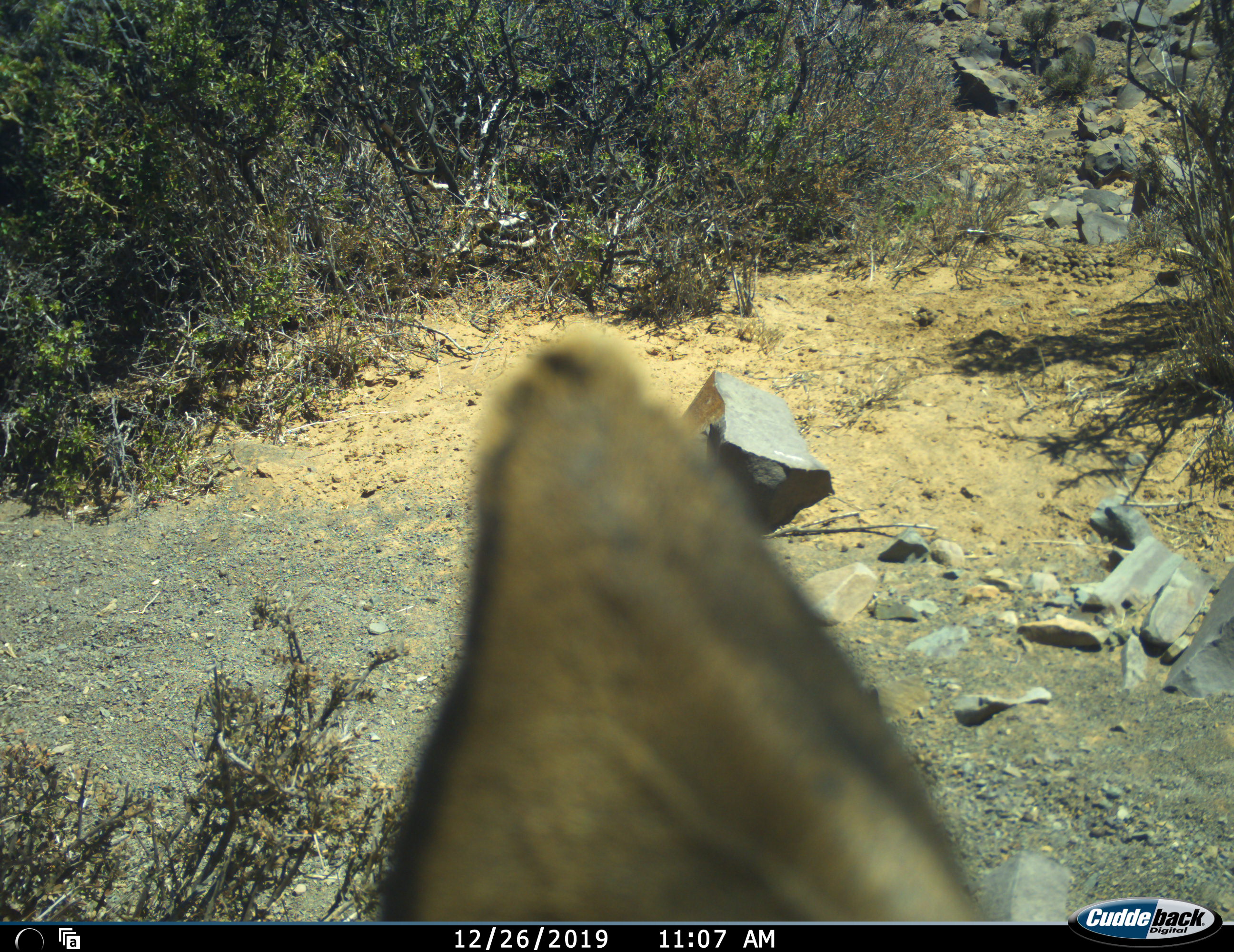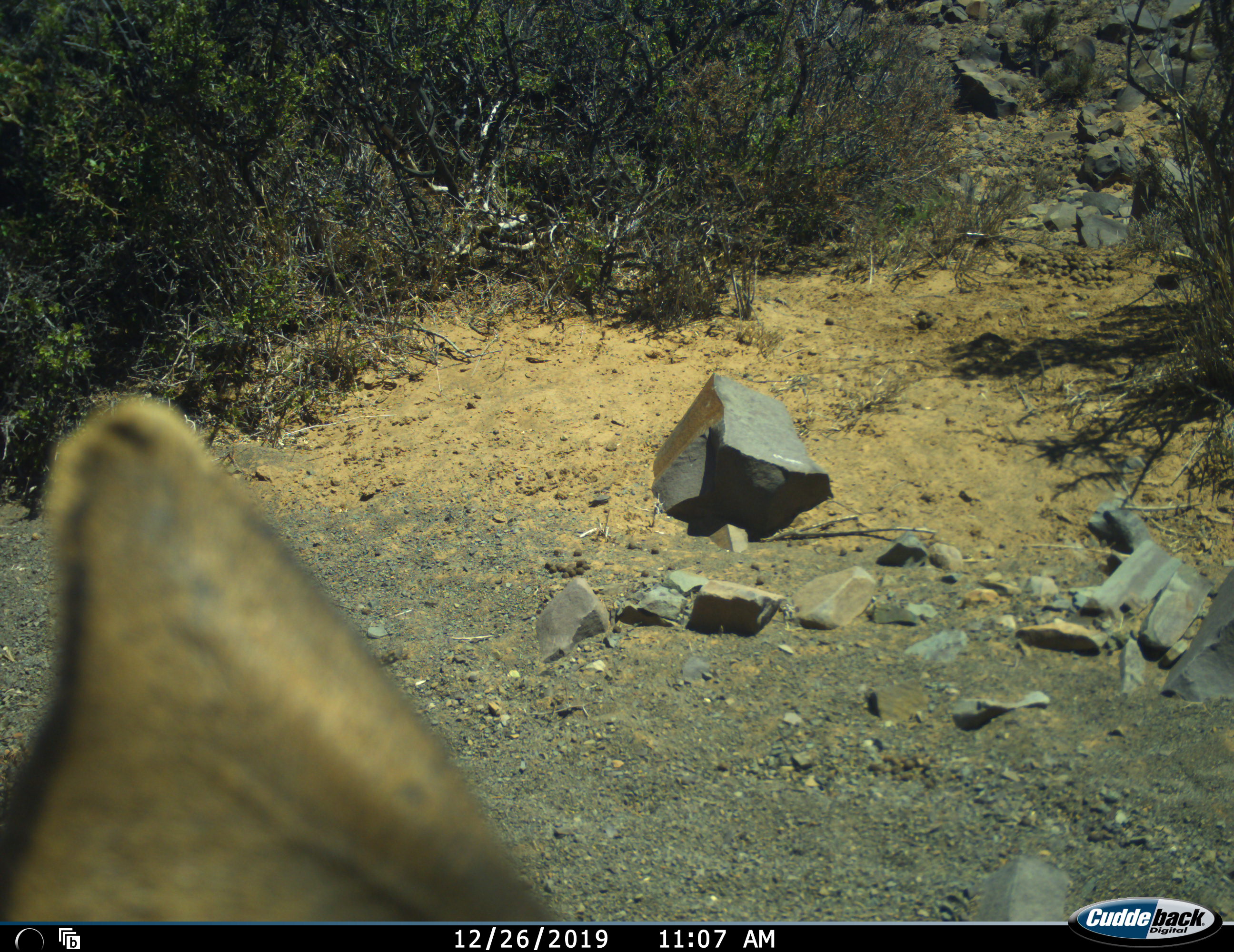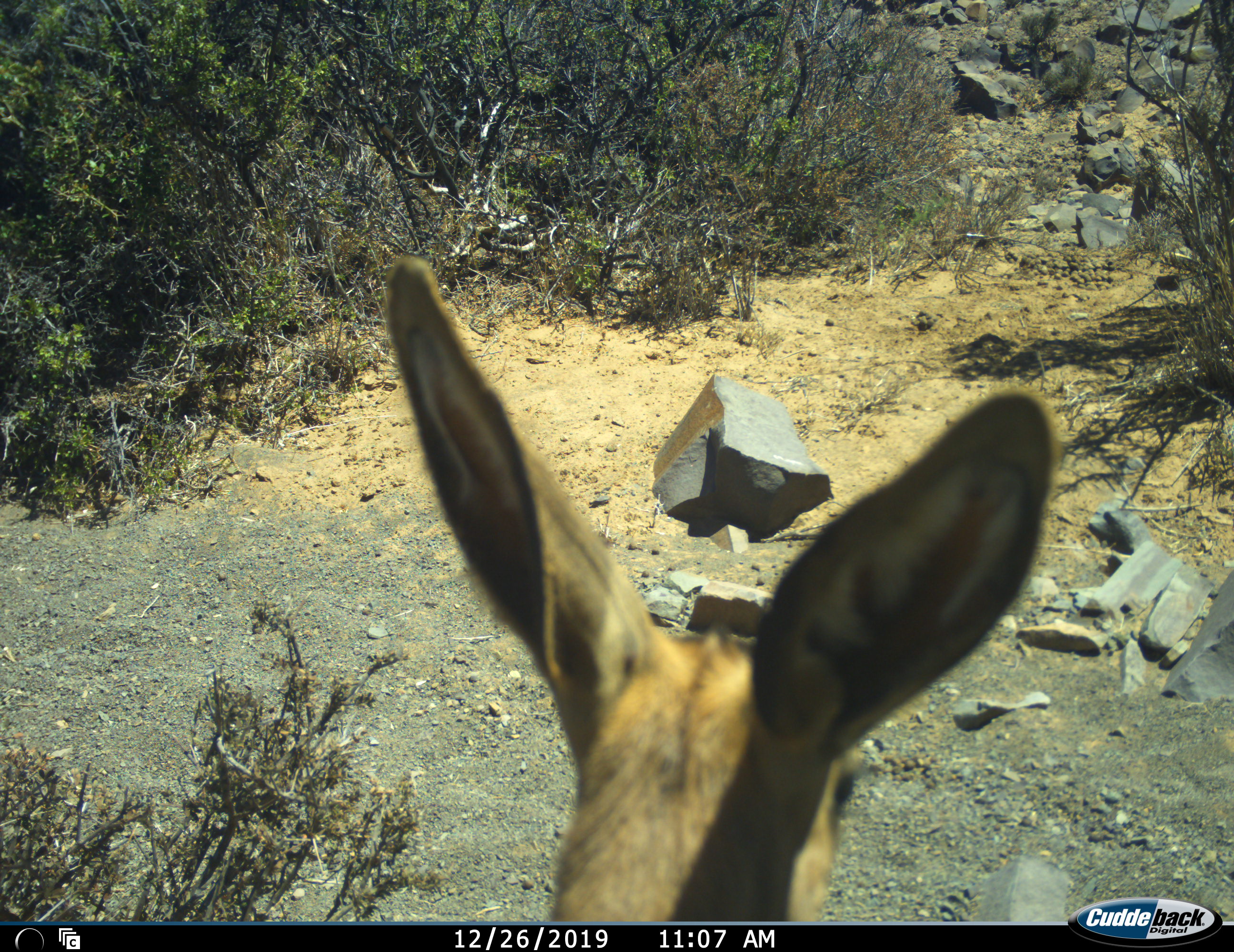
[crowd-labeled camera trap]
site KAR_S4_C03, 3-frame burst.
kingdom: Animalia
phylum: Chordata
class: Mammalia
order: Artiodactyla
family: Bovidae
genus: Pelea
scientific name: Pelea capreolus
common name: grey rhebok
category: rhebokgrey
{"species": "rhebokgrey (grey rhebok) (Pelea capreolus)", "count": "1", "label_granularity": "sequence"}